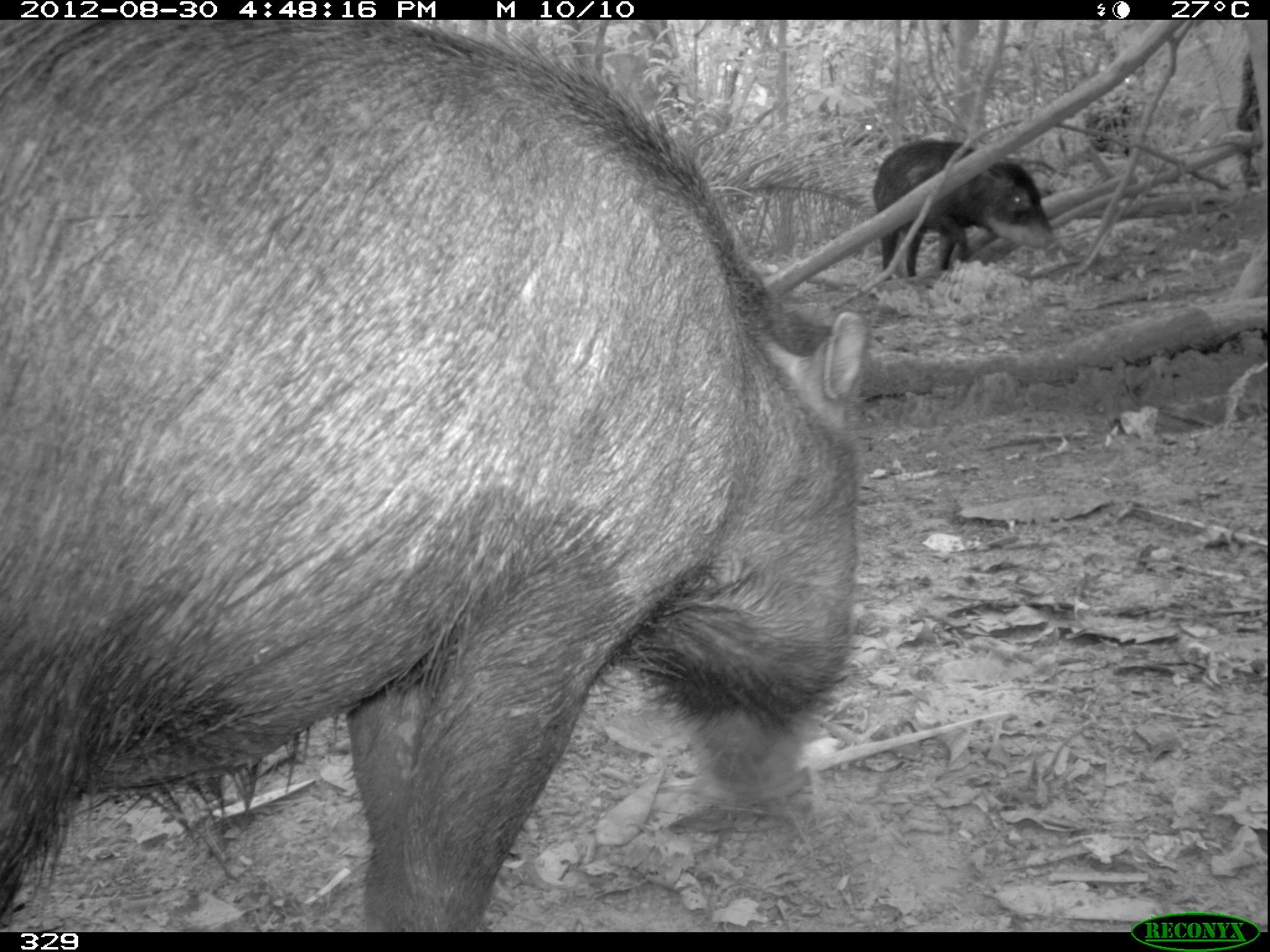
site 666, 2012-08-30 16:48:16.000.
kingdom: Animalia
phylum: Chordata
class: Mammalia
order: Artiodactyla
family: Tayassuidae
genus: Tayassu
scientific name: Tayassu pecari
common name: white-lipped peccary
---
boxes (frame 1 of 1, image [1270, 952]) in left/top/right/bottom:
tayassu pecari: 0/17/874/926; 870/136/1063/283; 1079/104/1134/163